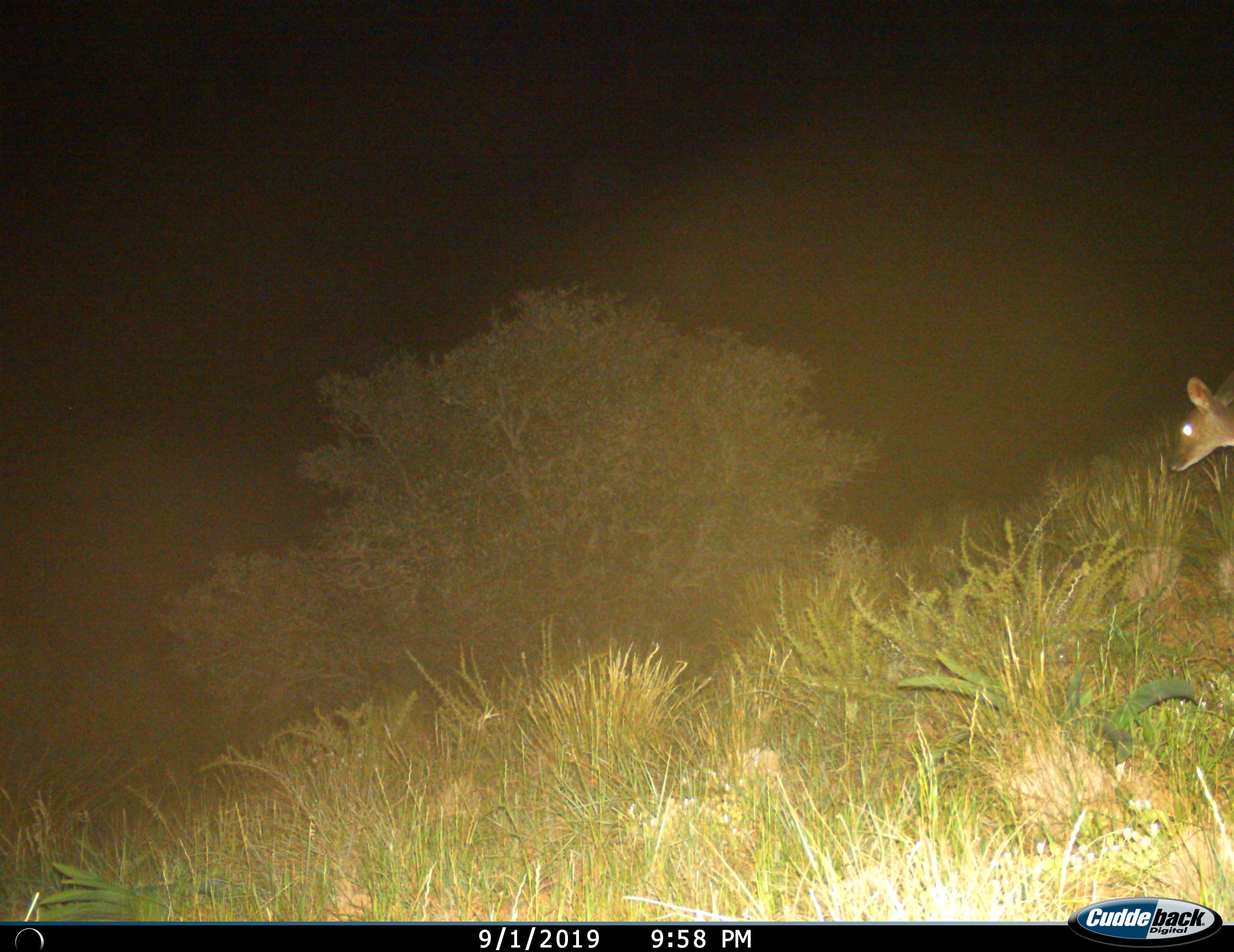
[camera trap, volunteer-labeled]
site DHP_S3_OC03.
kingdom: Animalia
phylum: Chordata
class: Mammalia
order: Artiodactyla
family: Bovidae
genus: Raphicerus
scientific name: Raphicerus campestris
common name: steenbok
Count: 1.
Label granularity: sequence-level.